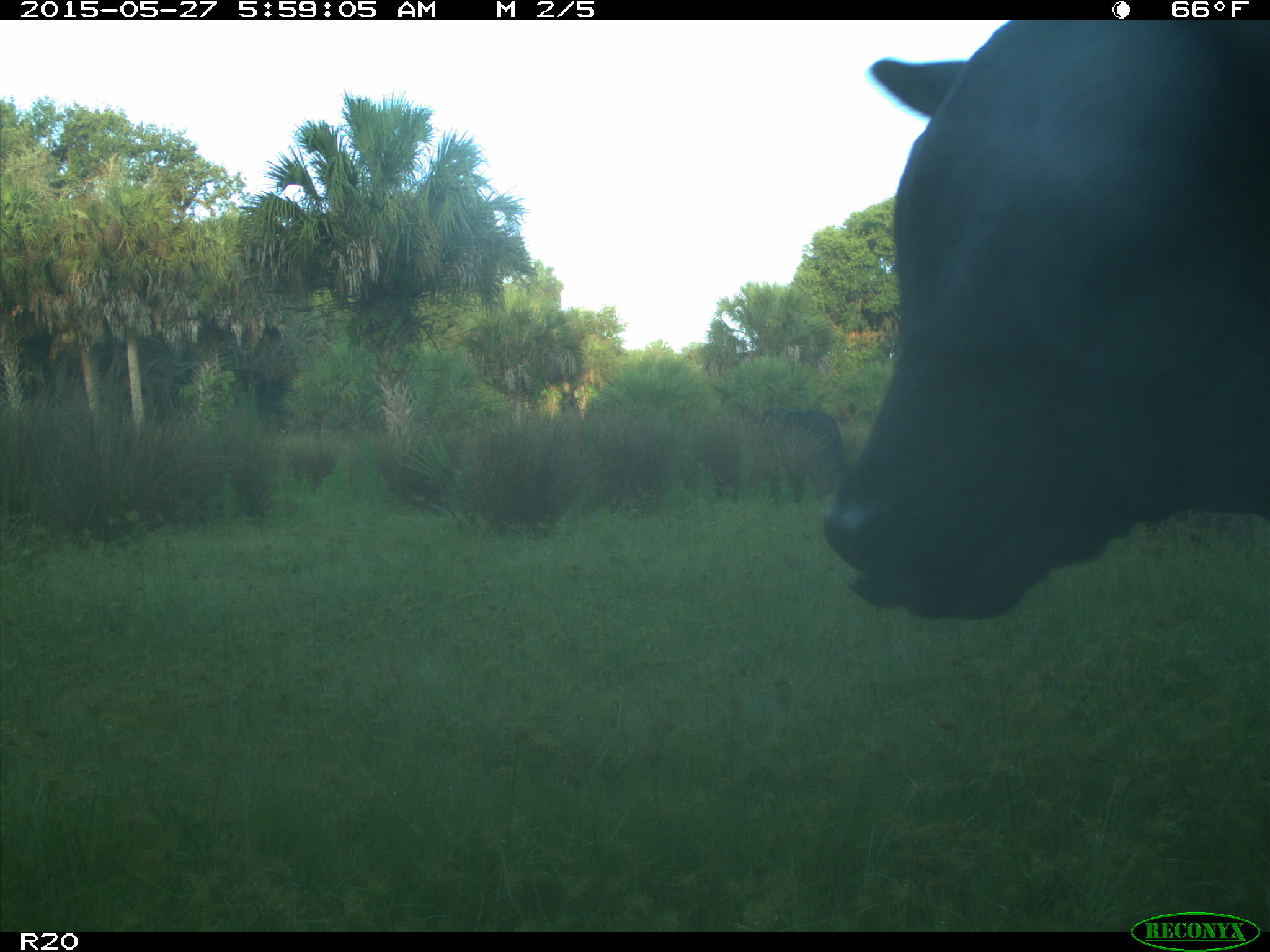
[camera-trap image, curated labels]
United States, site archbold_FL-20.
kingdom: Animalia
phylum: Chordata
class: Mammalia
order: Artiodactyla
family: Bovidae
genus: Bos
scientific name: Bos taurus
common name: domestic cow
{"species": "Bos taurus (domestic cow)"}